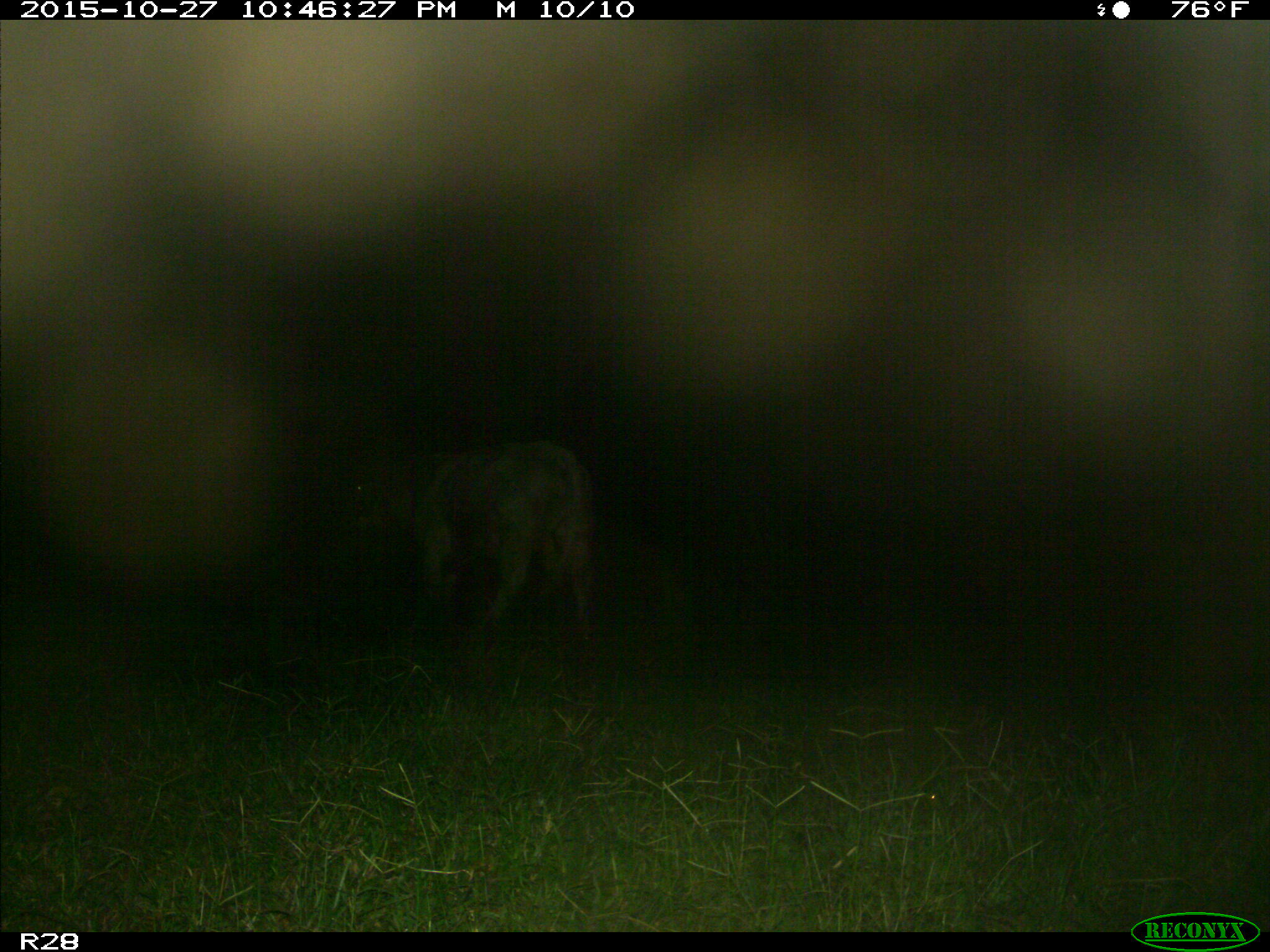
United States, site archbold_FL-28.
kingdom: Animalia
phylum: Chordata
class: Mammalia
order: Artiodactyla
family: Bovidae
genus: Bos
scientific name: Bos taurus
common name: domestic cow